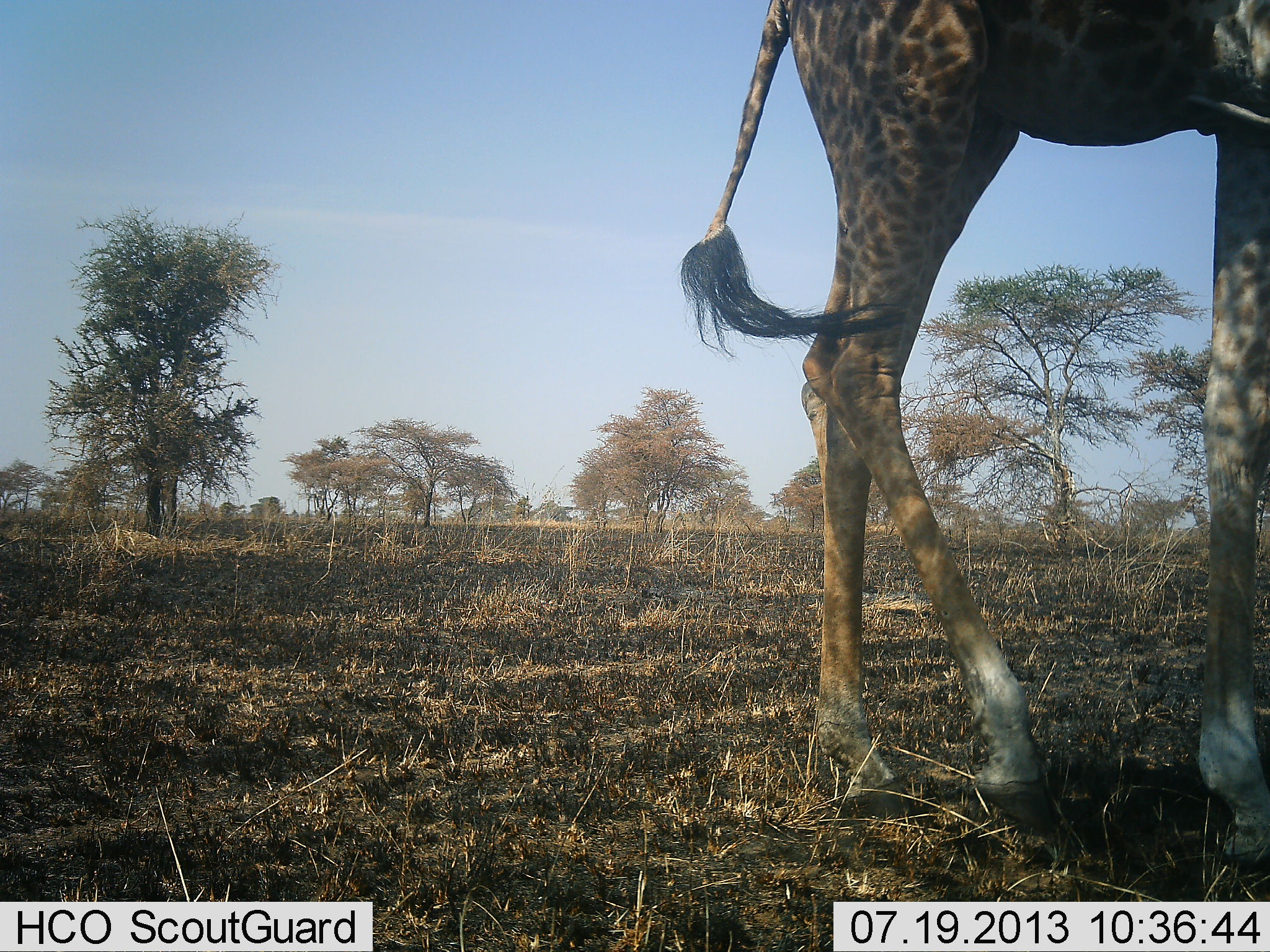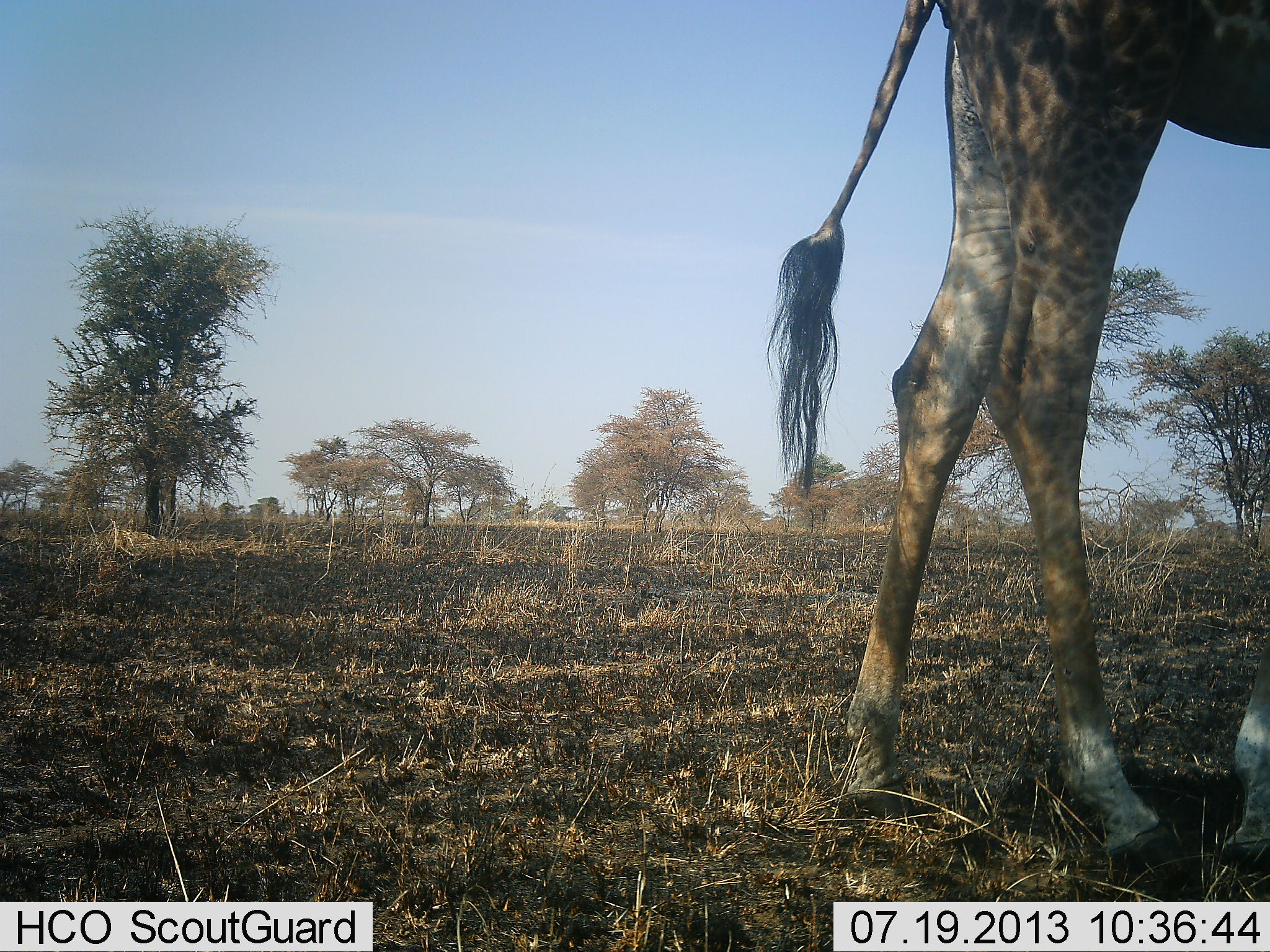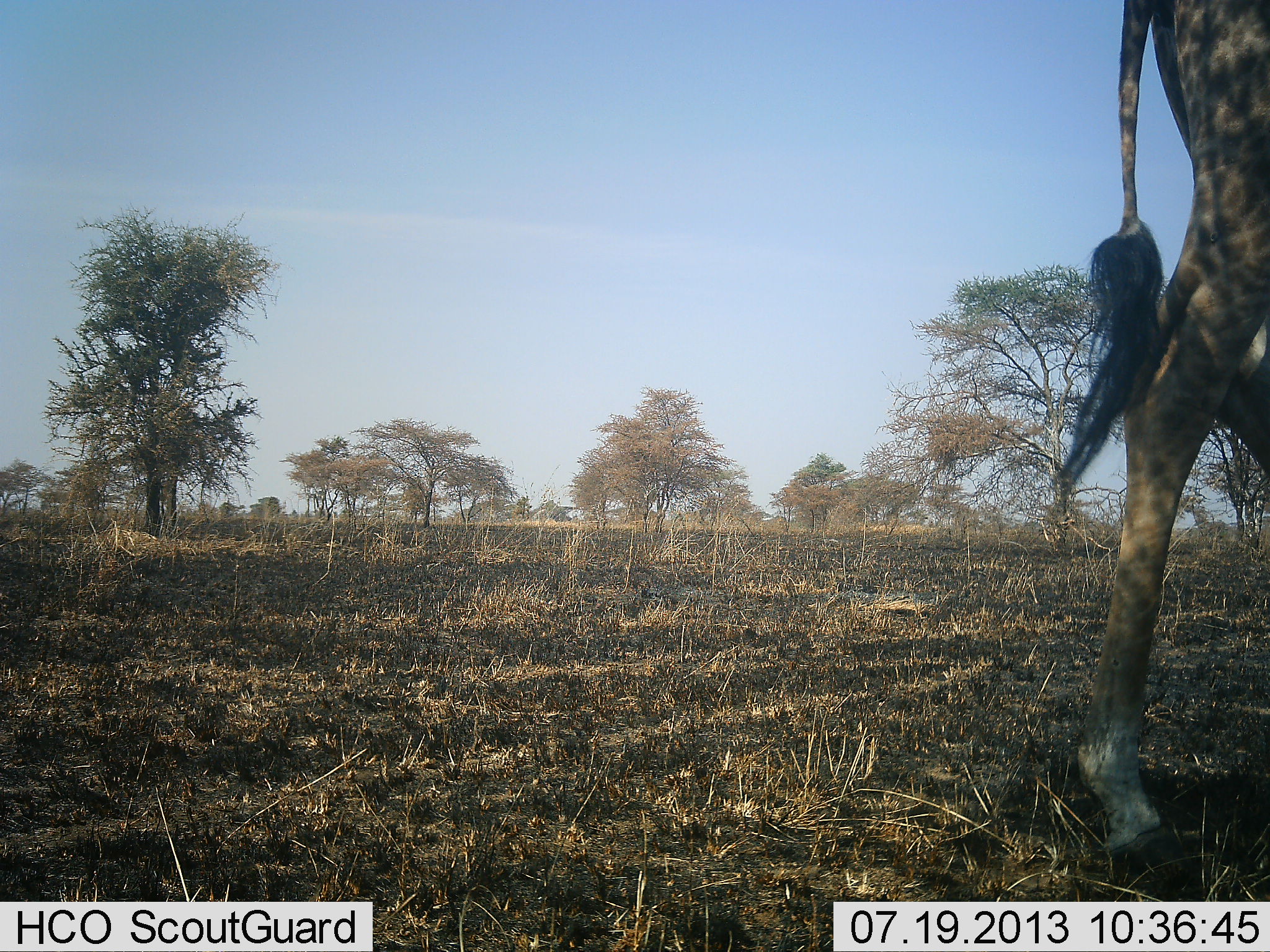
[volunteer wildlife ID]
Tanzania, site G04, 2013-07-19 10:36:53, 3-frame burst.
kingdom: Animalia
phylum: Chordata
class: Mammalia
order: Artiodactyla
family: Giraffidae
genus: Giraffa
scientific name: Giraffa camelopardalis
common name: giraffe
Giraffe (Giraffa camelopardalis), count 1. Behavior (volunteer vote fractions): standing 10%, resting 0%, moving 90%, interacting 0%. Young present (vote fraction): 0%. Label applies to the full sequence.